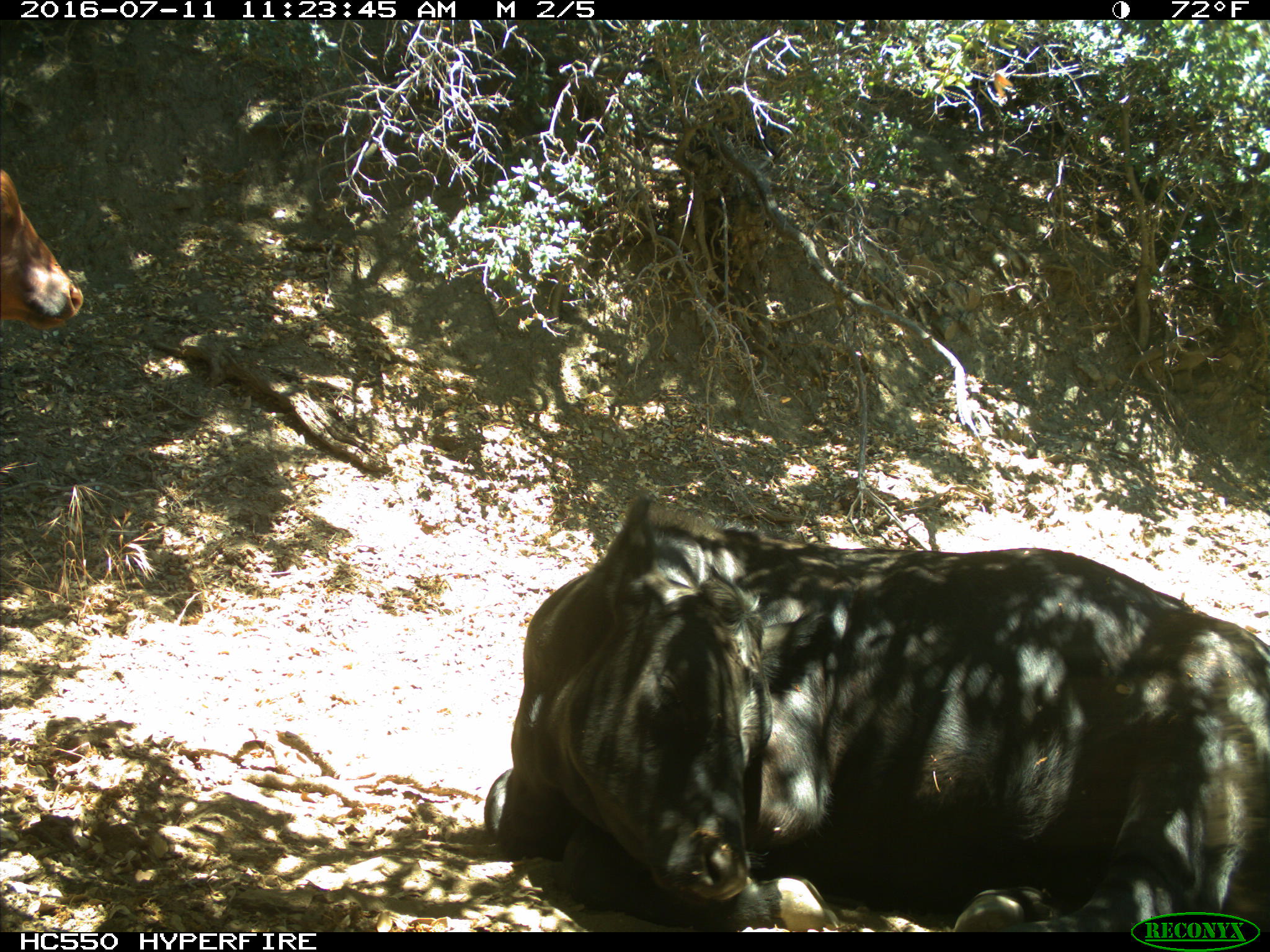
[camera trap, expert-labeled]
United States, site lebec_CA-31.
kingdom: Animalia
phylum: Chordata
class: Mammalia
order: Artiodactyla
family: Bovidae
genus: Bos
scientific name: Bos taurus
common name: domestic cow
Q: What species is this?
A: Bos taurus (domestic cow).